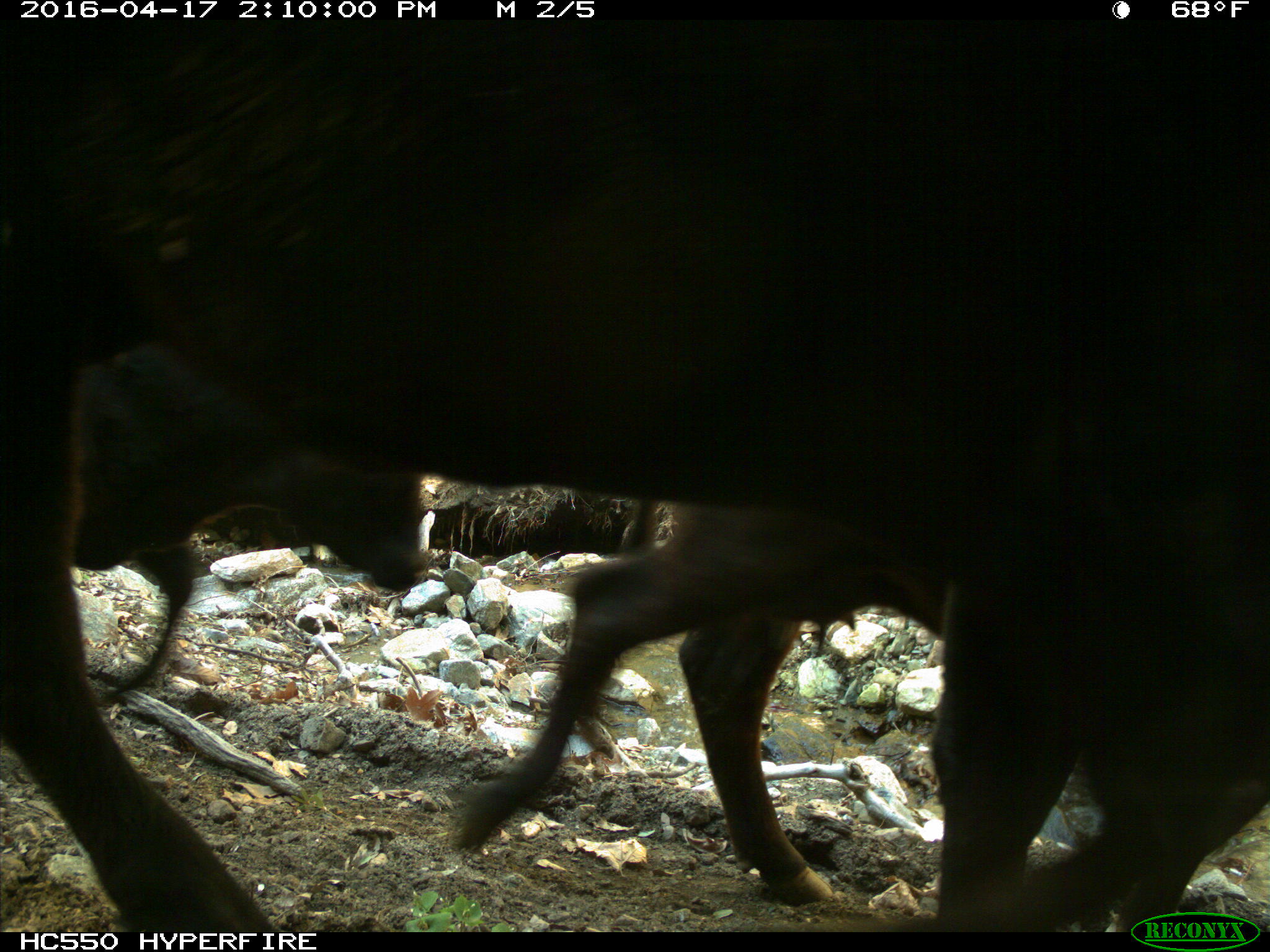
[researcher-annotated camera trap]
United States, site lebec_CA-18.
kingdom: Animalia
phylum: Chordata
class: Mammalia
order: Artiodactyla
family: Bovidae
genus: Bos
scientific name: Bos taurus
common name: domestic cow